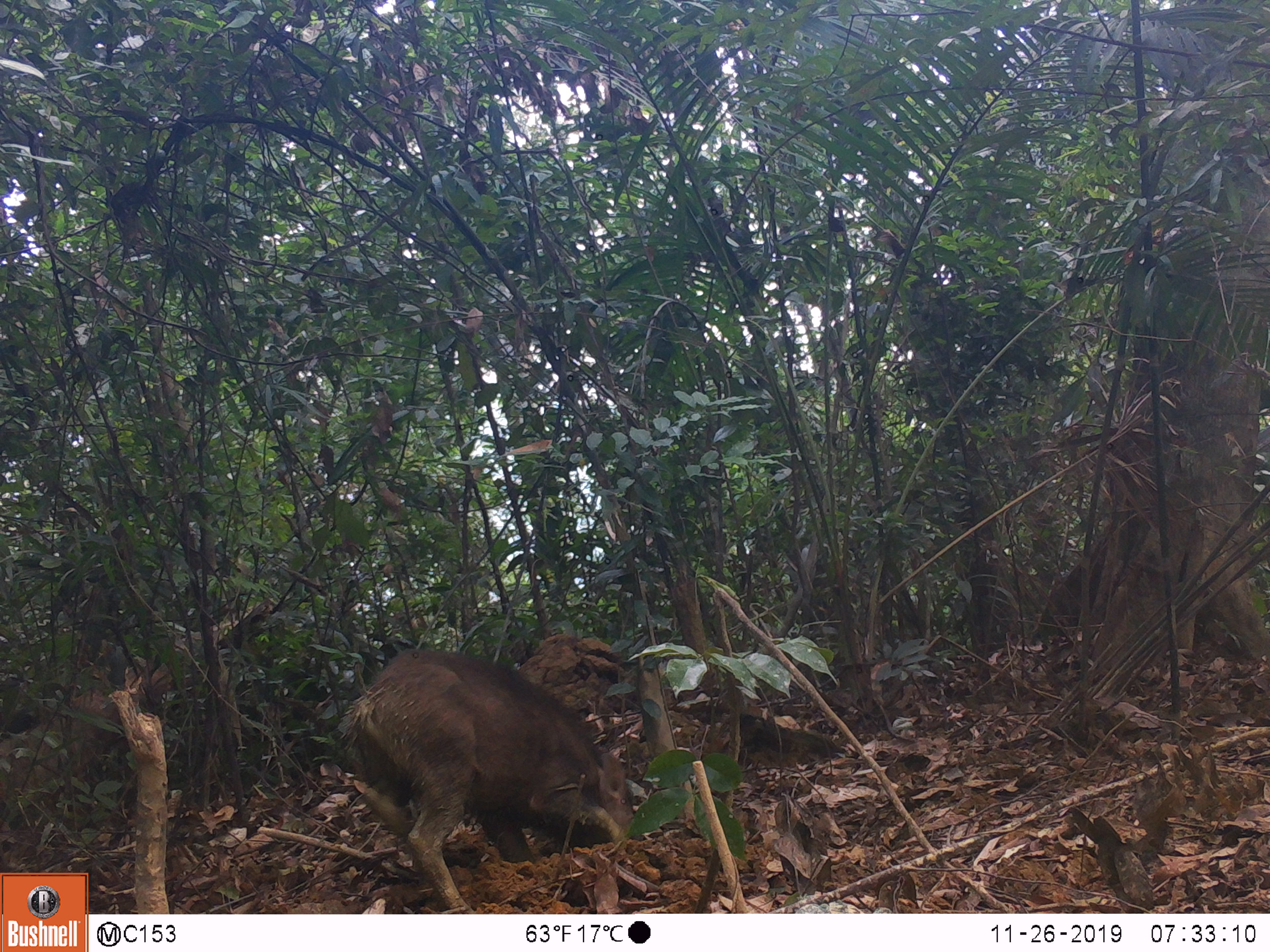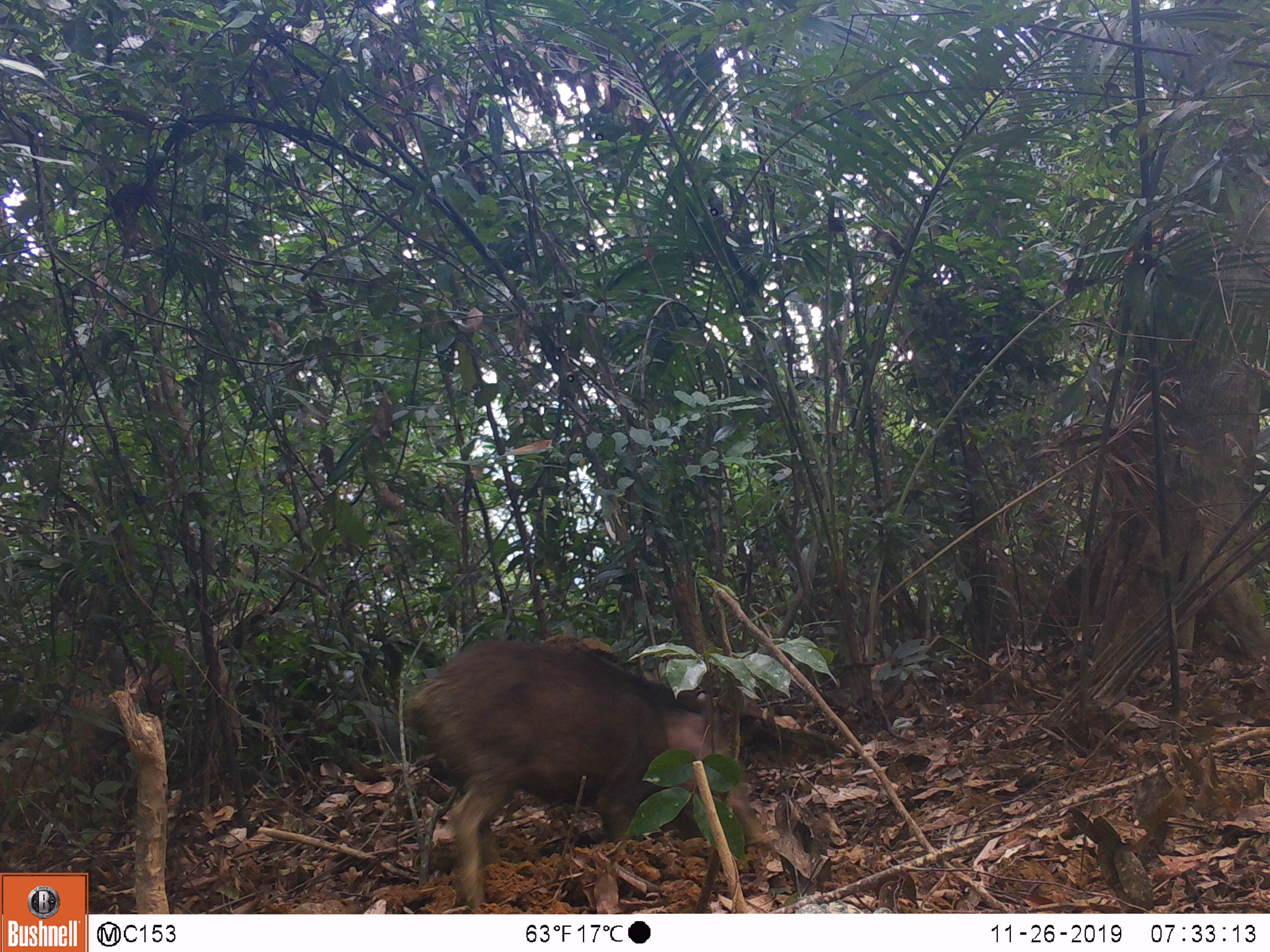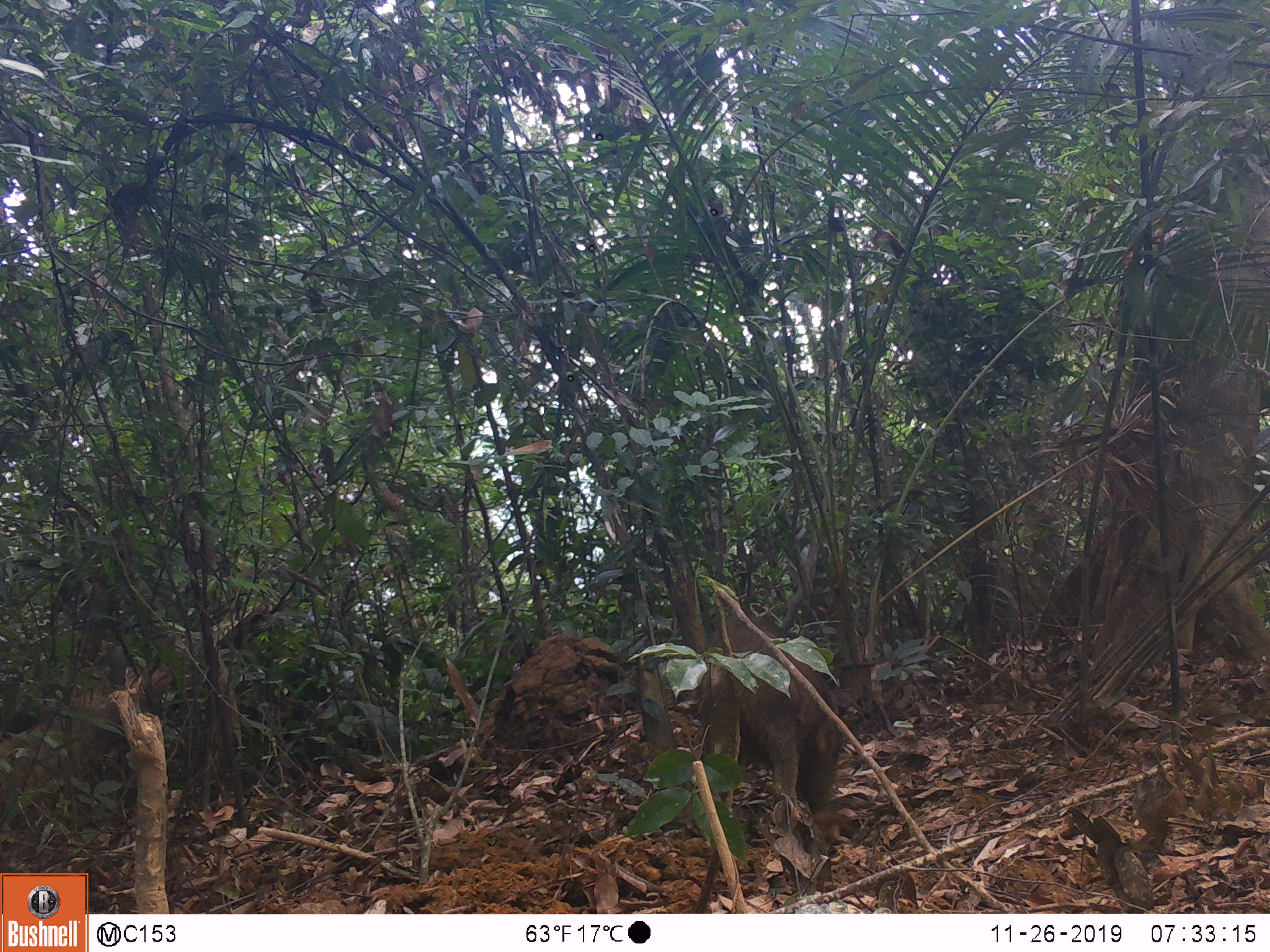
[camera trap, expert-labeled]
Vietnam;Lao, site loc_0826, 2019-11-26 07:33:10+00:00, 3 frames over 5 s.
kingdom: Animalia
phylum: Chordata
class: Mammalia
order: Artiodactyla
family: Suidae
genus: Sus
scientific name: Sus scrofa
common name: eurasian wild pig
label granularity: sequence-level